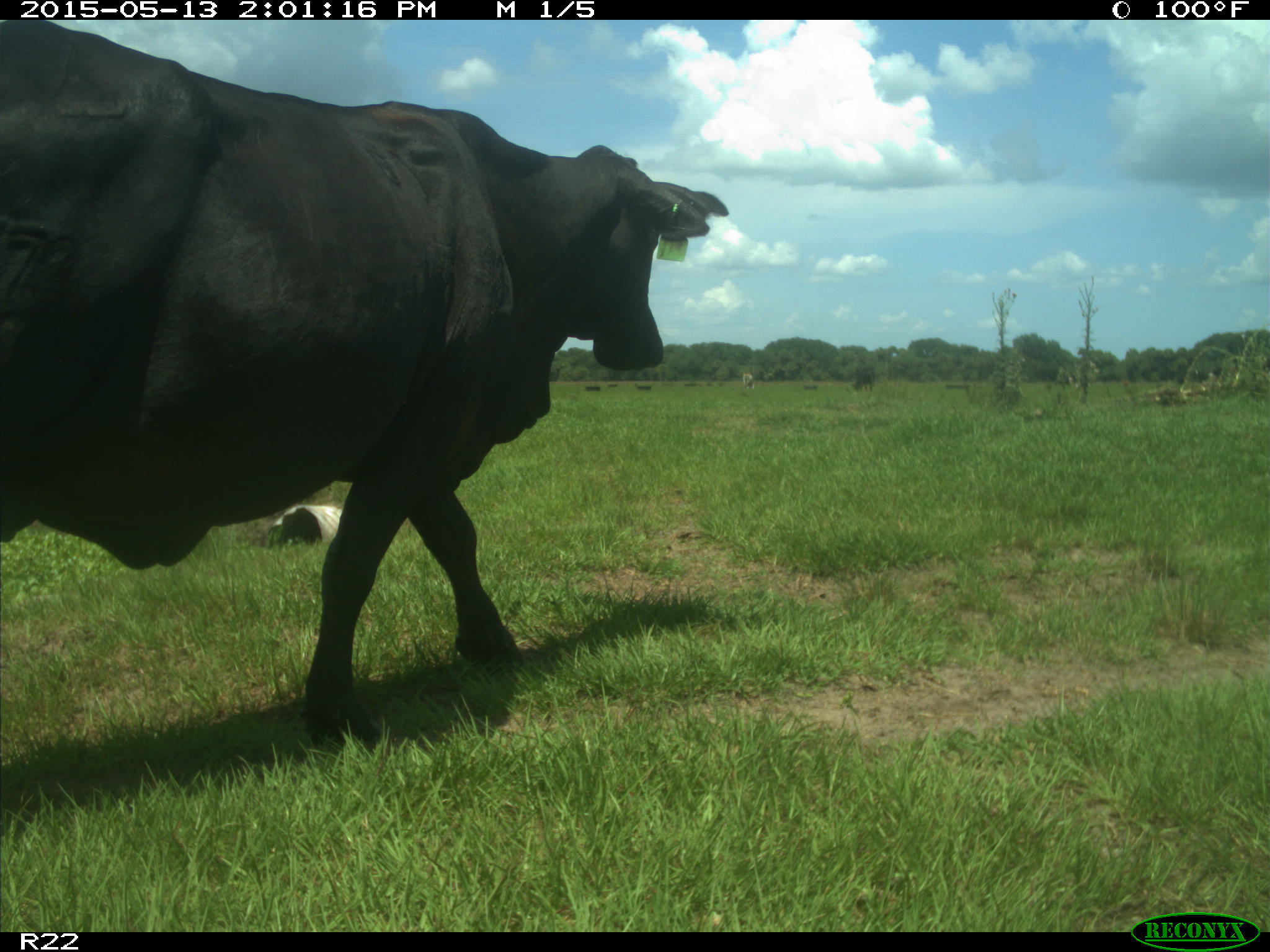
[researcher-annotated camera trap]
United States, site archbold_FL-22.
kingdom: Animalia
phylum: Chordata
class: Mammalia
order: Artiodactyla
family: Bovidae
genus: Bos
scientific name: Bos taurus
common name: domestic cow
Bos taurus (domestic cow).